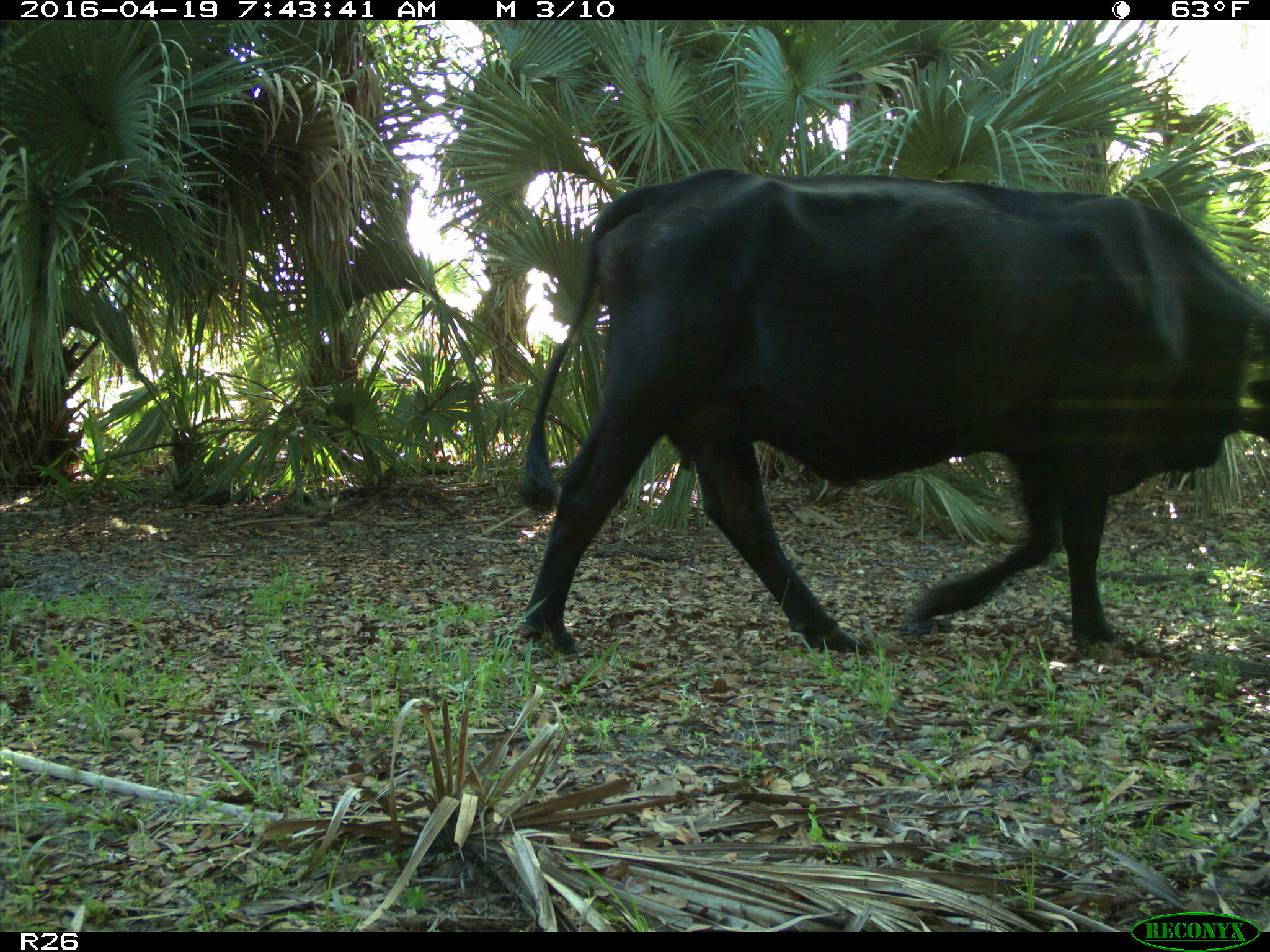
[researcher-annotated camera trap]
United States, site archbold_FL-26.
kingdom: Animalia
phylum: Chordata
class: Mammalia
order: Artiodactyla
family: Bovidae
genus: Bos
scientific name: Bos taurus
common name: domestic cow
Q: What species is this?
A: Bos taurus (domestic cow).